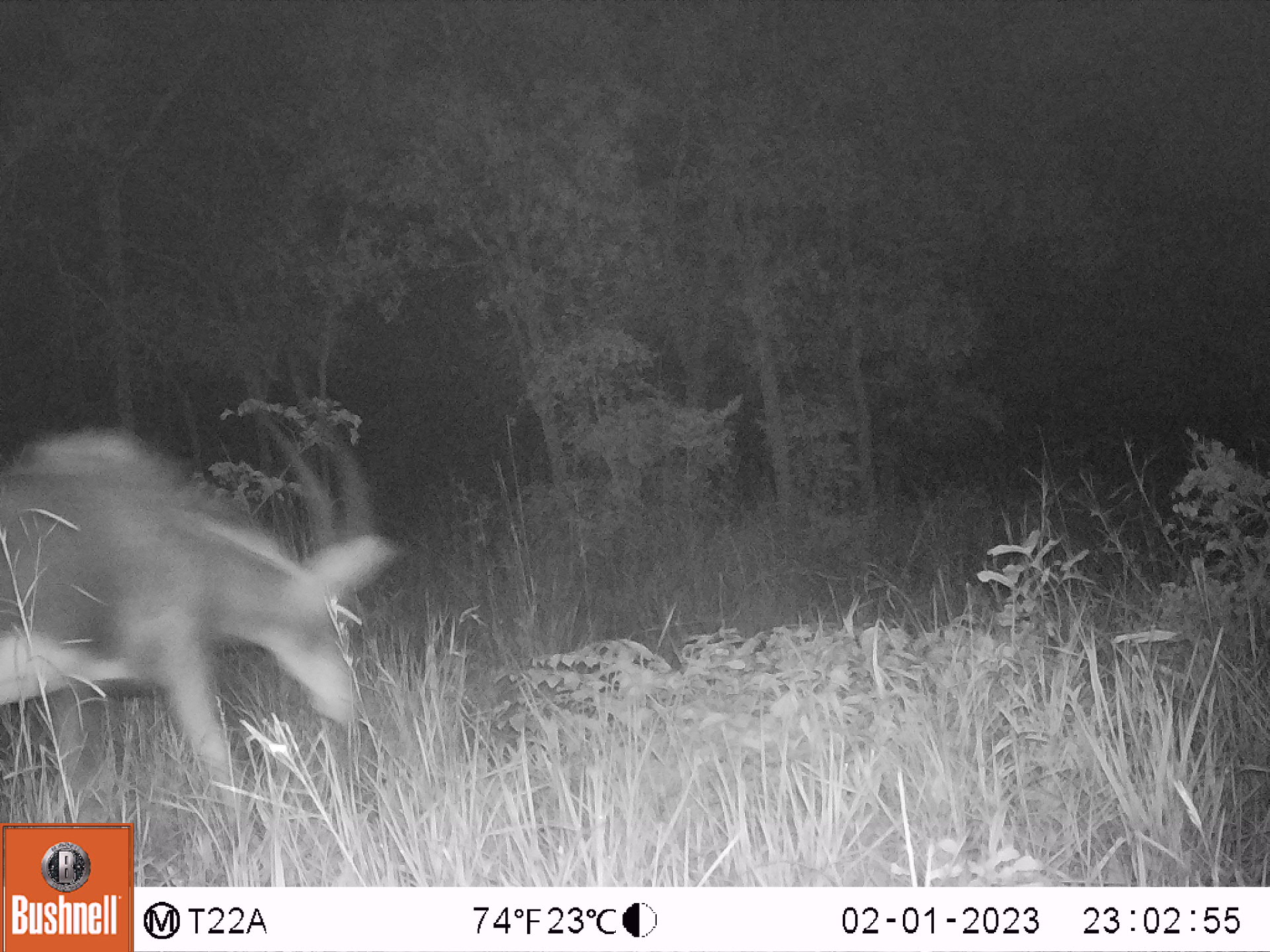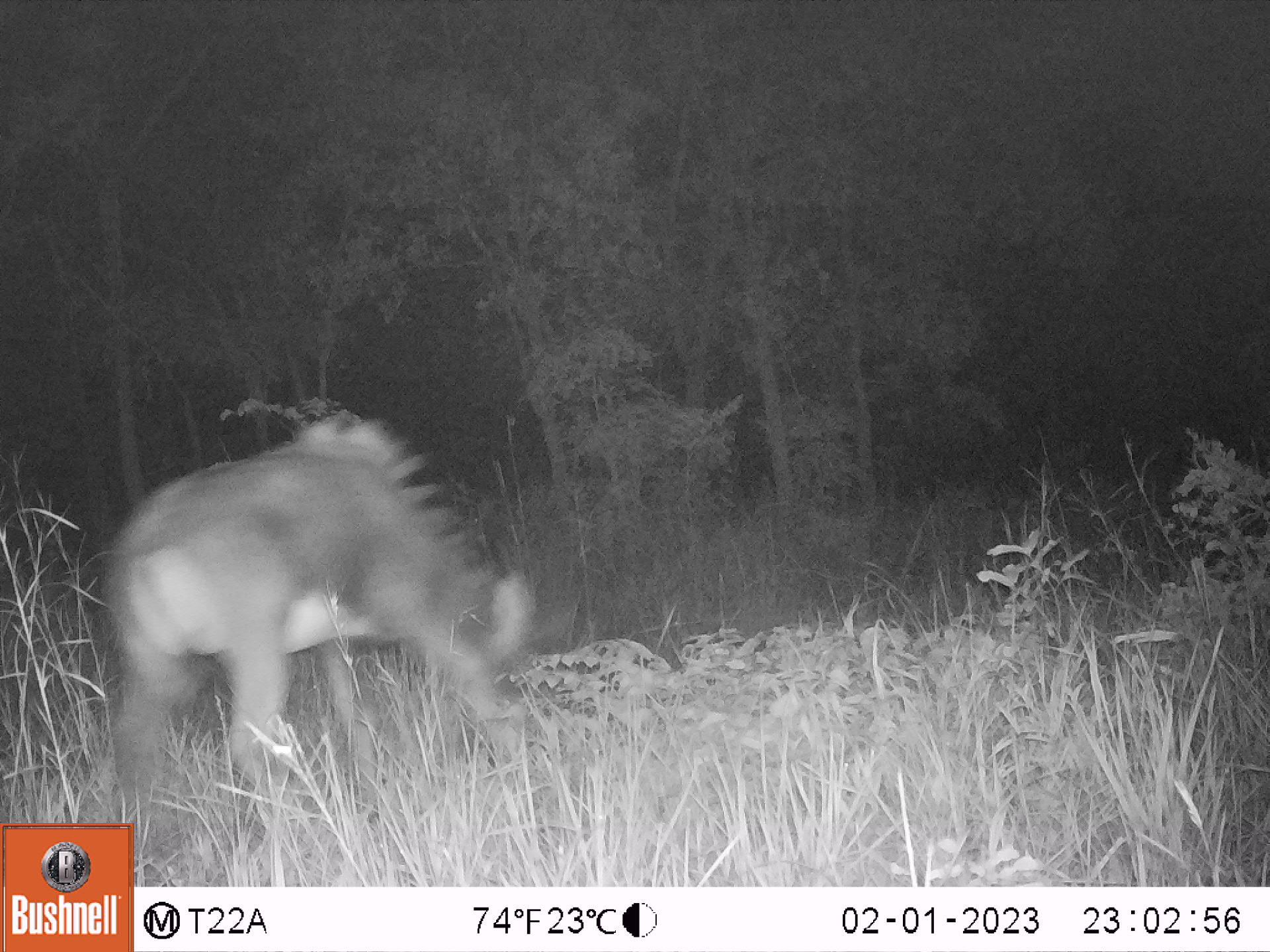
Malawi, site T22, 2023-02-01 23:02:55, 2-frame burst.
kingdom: Animalia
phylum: Chordata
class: Mammalia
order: Artiodactyla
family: Bovidae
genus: Hippotragus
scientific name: Hippotragus niger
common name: sable antelope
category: sable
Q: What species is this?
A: Sable (sable antelope) (Hippotragus niger).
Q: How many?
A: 1.